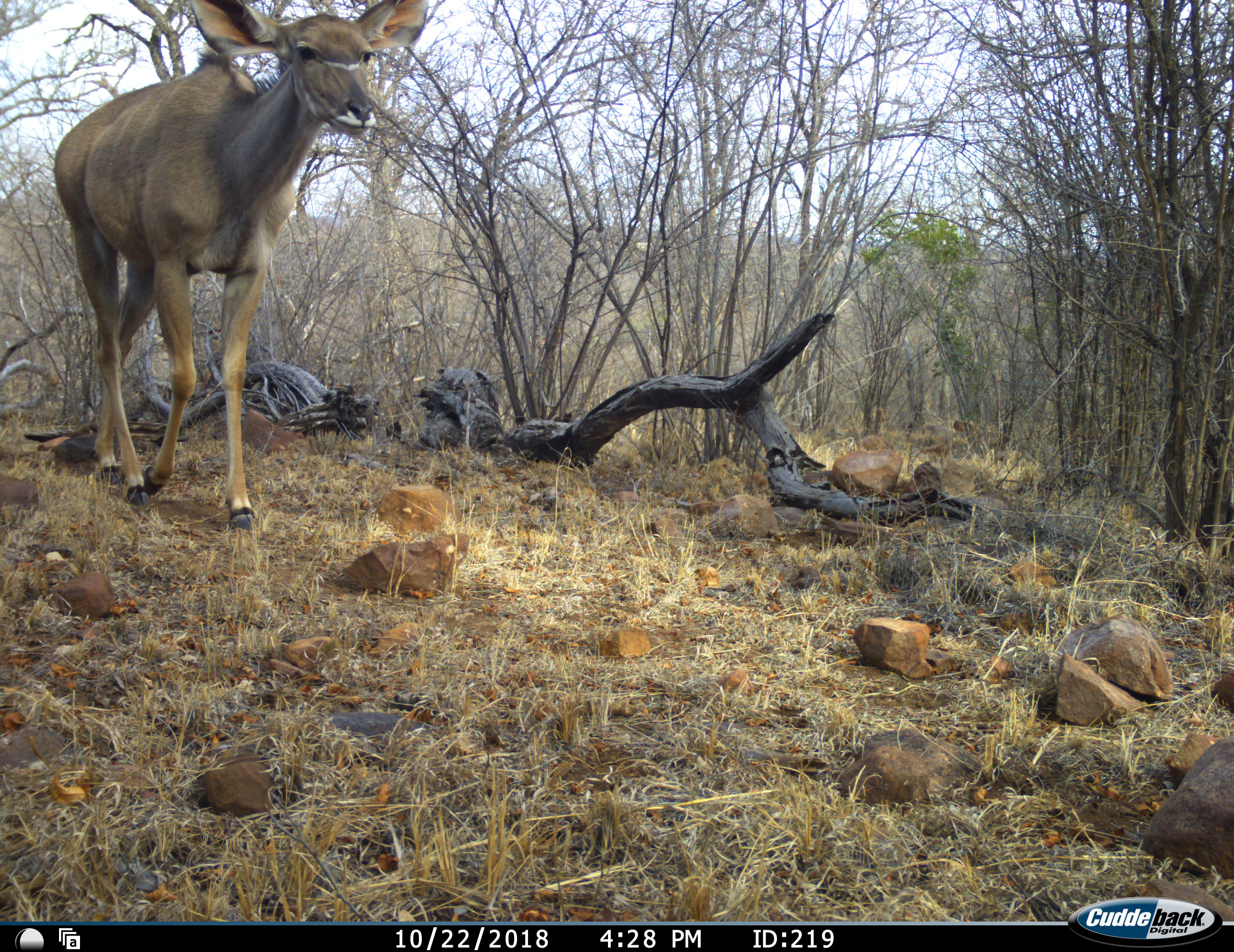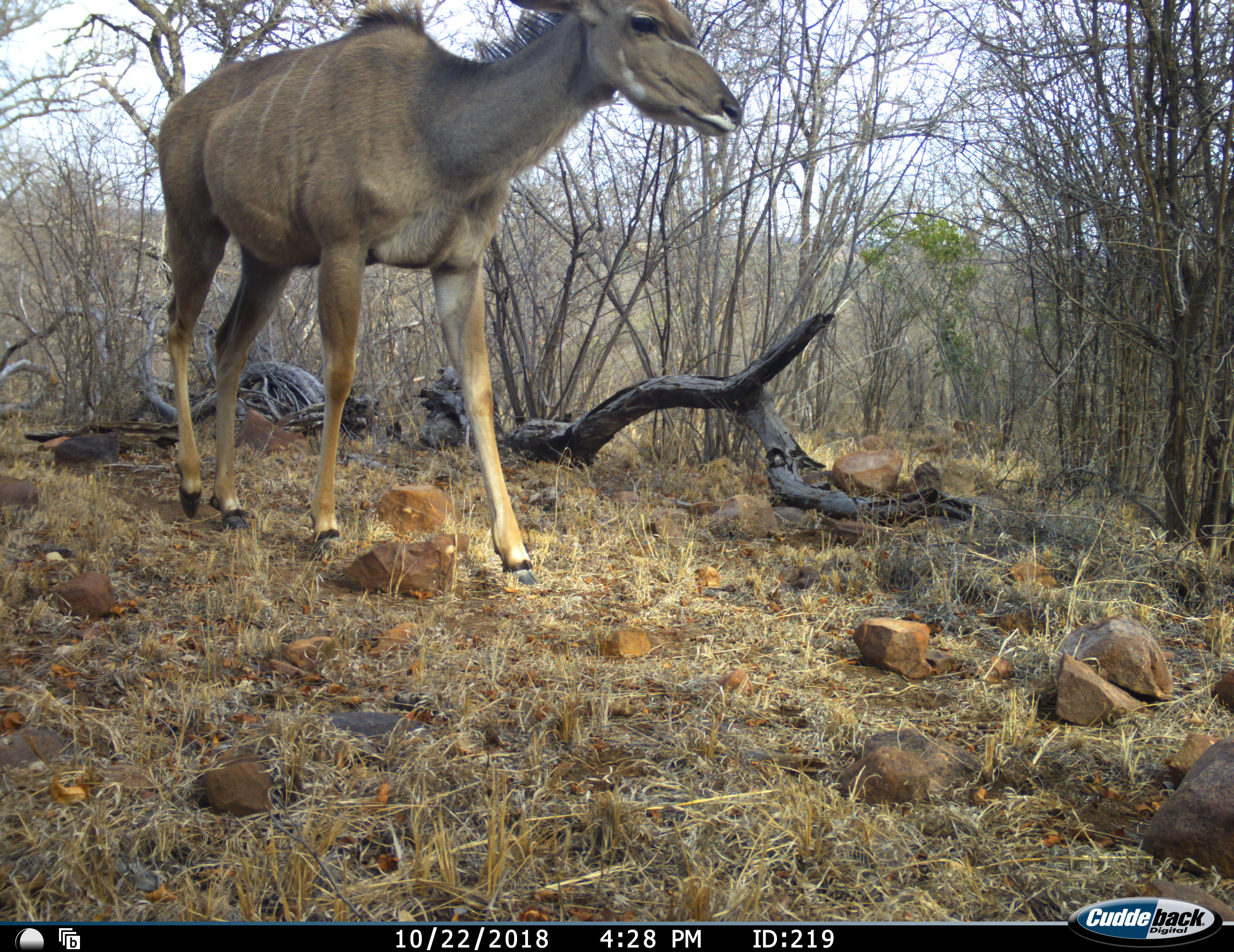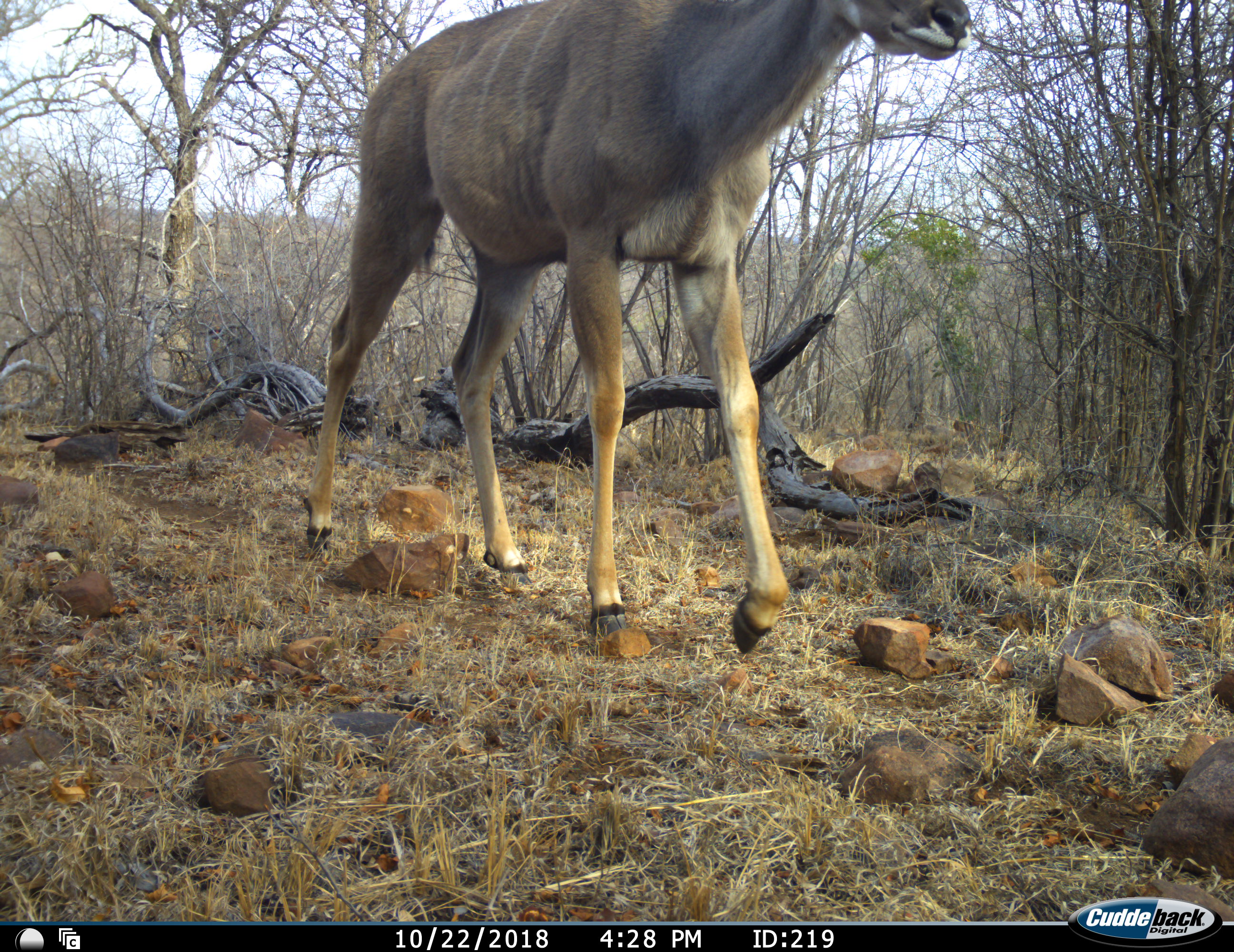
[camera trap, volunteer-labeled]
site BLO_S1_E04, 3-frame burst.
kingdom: Animalia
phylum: Chordata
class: Mammalia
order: Artiodactyla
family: Bovidae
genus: Tragelaphus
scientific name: Tragelaphus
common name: kudu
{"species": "kudu (Tragelaphus)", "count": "1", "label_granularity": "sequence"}